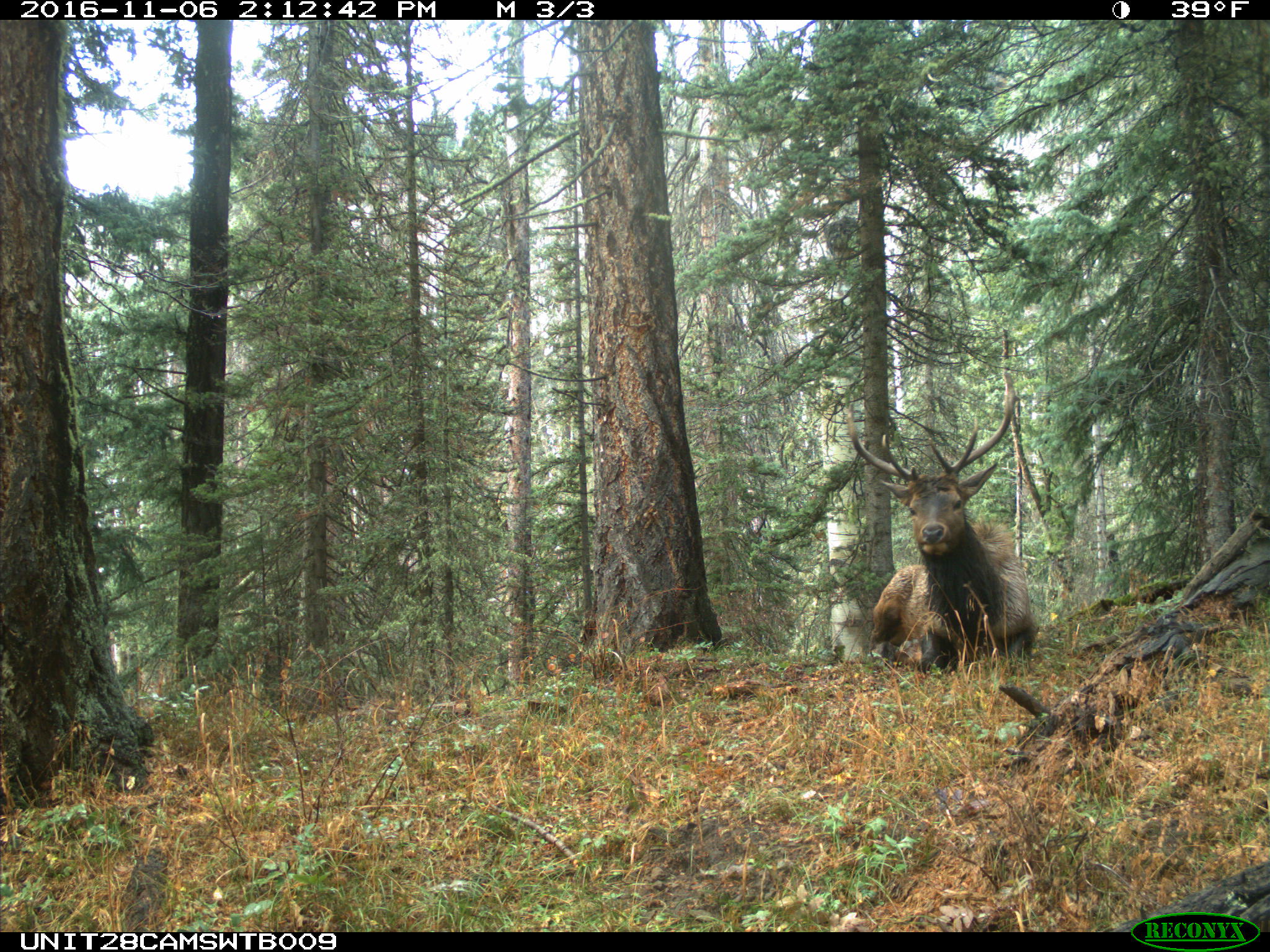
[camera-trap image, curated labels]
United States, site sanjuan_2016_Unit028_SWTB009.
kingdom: Animalia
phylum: Chordata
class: Mammalia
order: Artiodactyla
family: Cervidae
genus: Cervus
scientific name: Cervus elaphus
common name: red deer